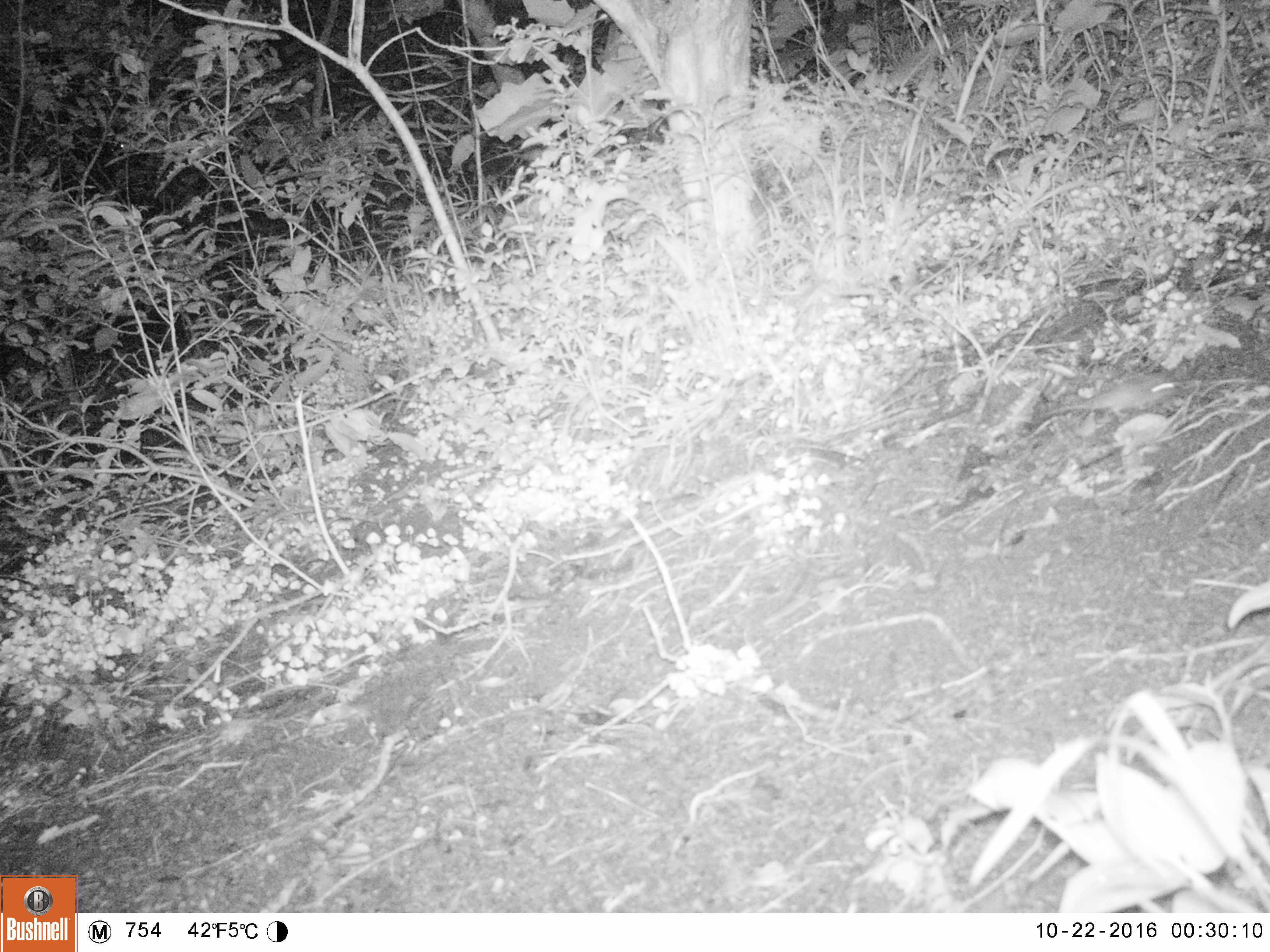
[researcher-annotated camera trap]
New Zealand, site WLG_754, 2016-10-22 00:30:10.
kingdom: Animalia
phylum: Chordata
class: Mammalia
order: Rodentia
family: Muridae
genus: Mus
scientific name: Mus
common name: mouse